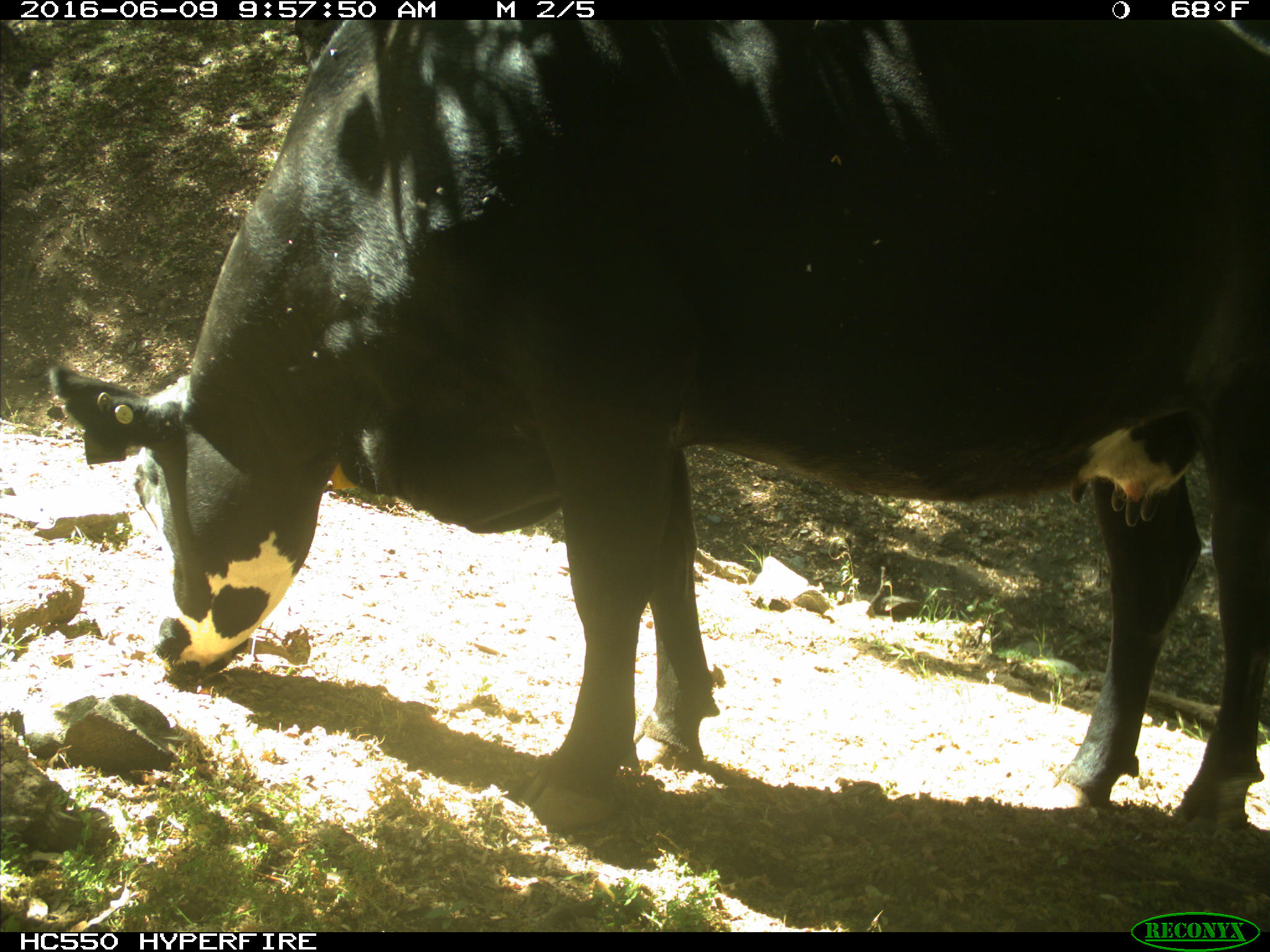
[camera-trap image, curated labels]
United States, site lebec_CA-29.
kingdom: Animalia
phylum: Chordata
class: Mammalia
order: Artiodactyla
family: Bovidae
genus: Bos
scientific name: Bos taurus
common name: domestic cow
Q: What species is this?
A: Bos taurus (domestic cow).